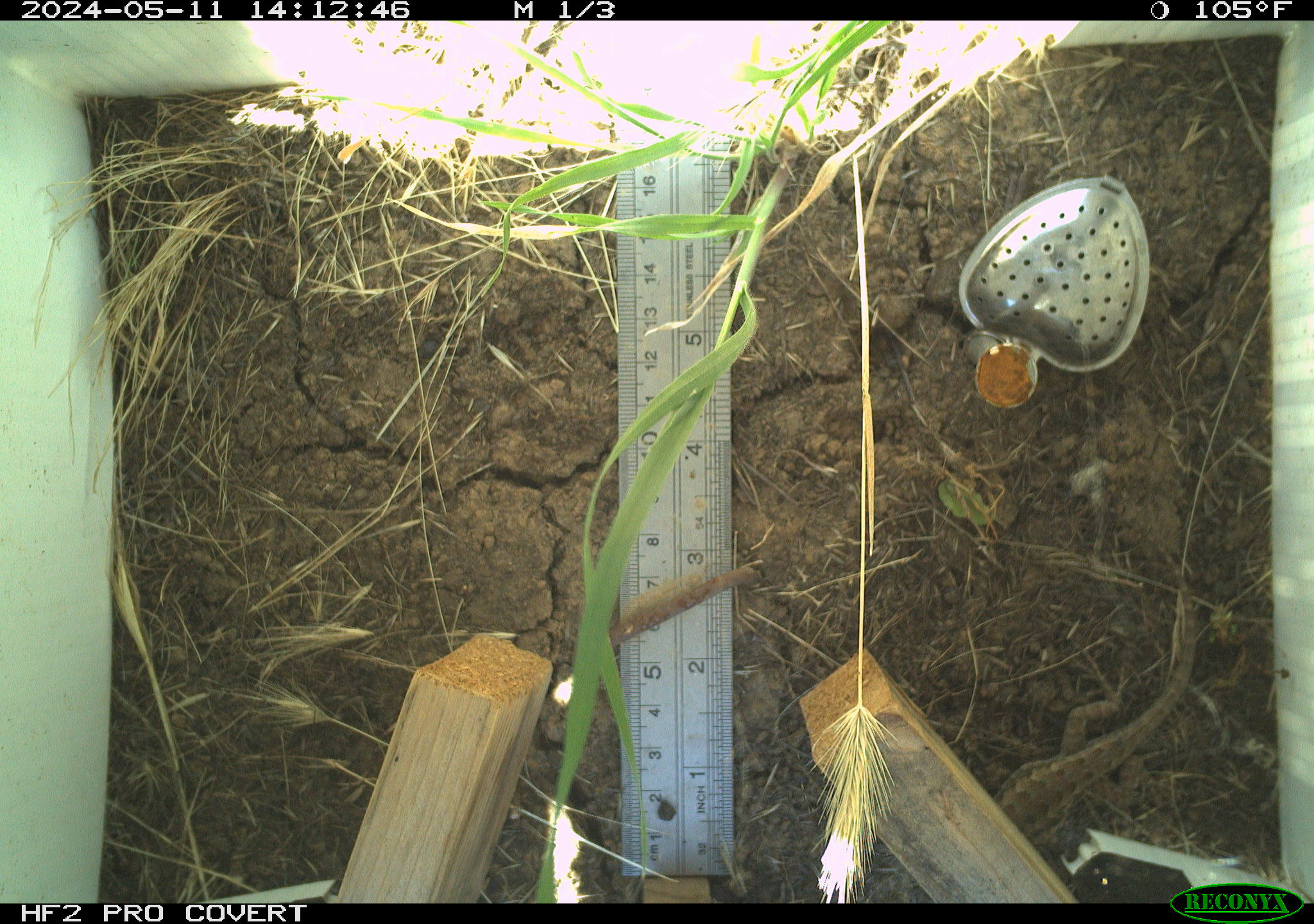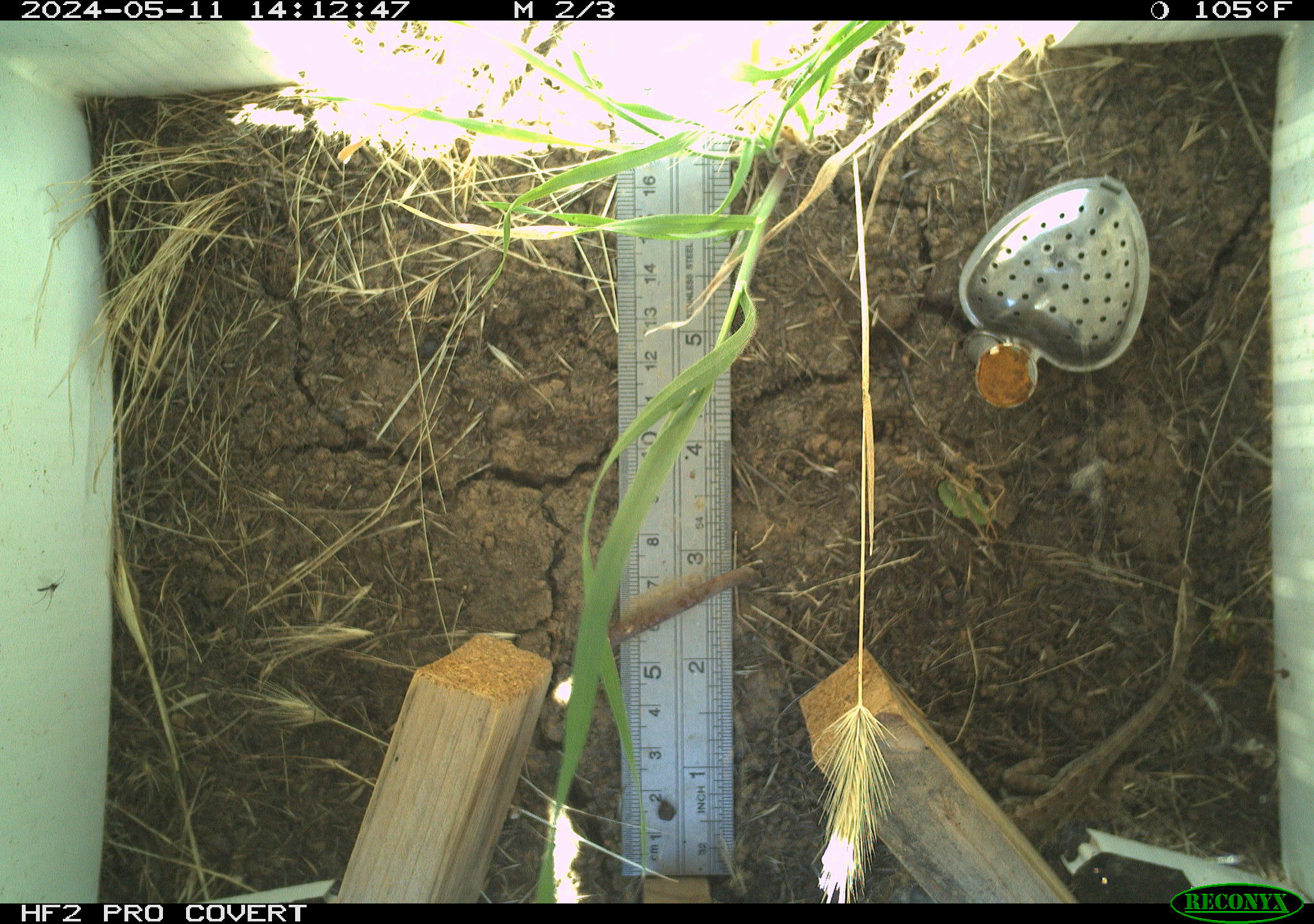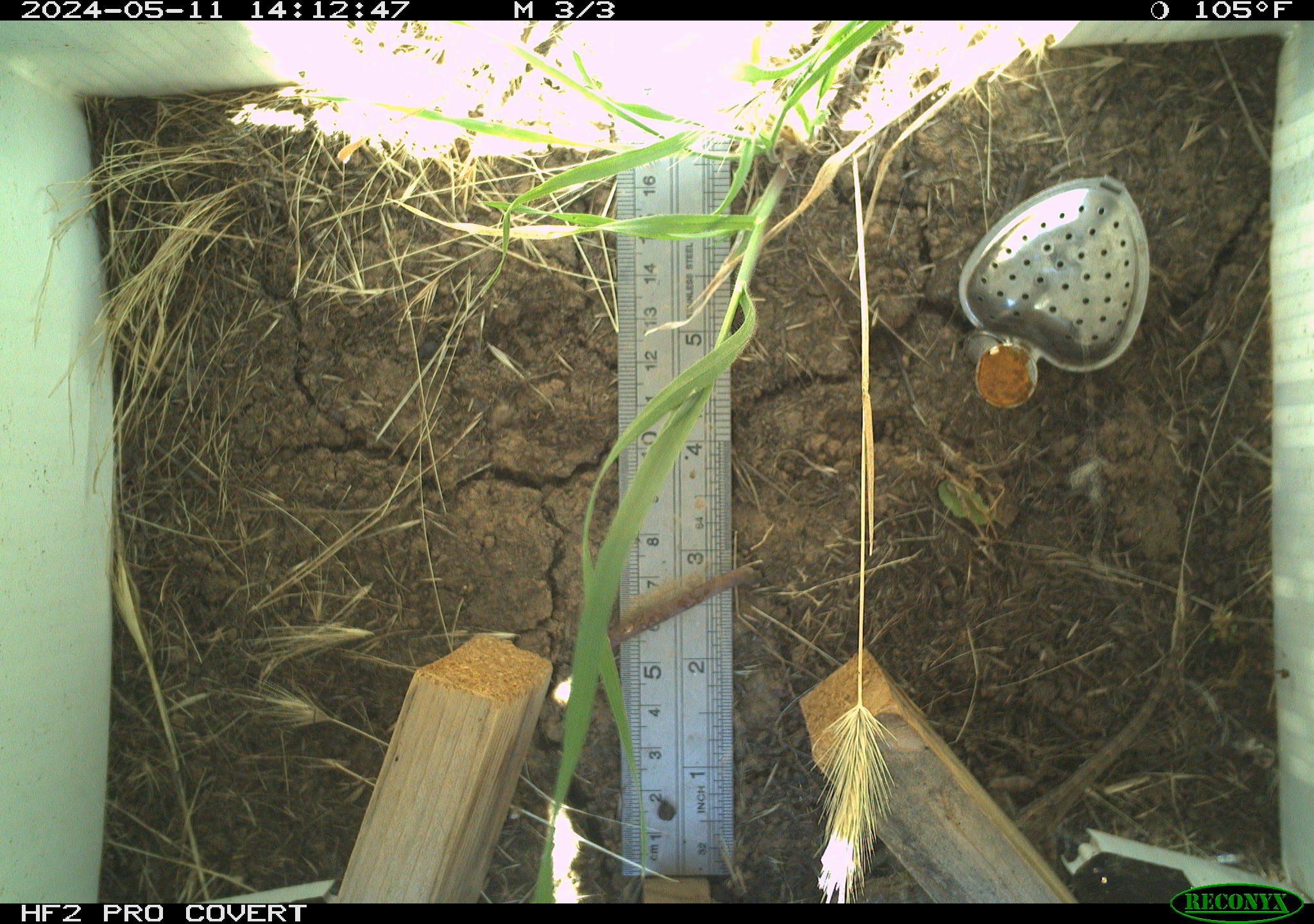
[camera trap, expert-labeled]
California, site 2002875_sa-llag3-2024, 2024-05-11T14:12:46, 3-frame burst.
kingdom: Animalia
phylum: Chordata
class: Reptilia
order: Squamata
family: Phrynosomatidae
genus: Sceloporus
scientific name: Sceloporus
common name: spiny lizards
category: sceloporus species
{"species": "sceloporus species (spiny lizards) (Sceloporus)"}